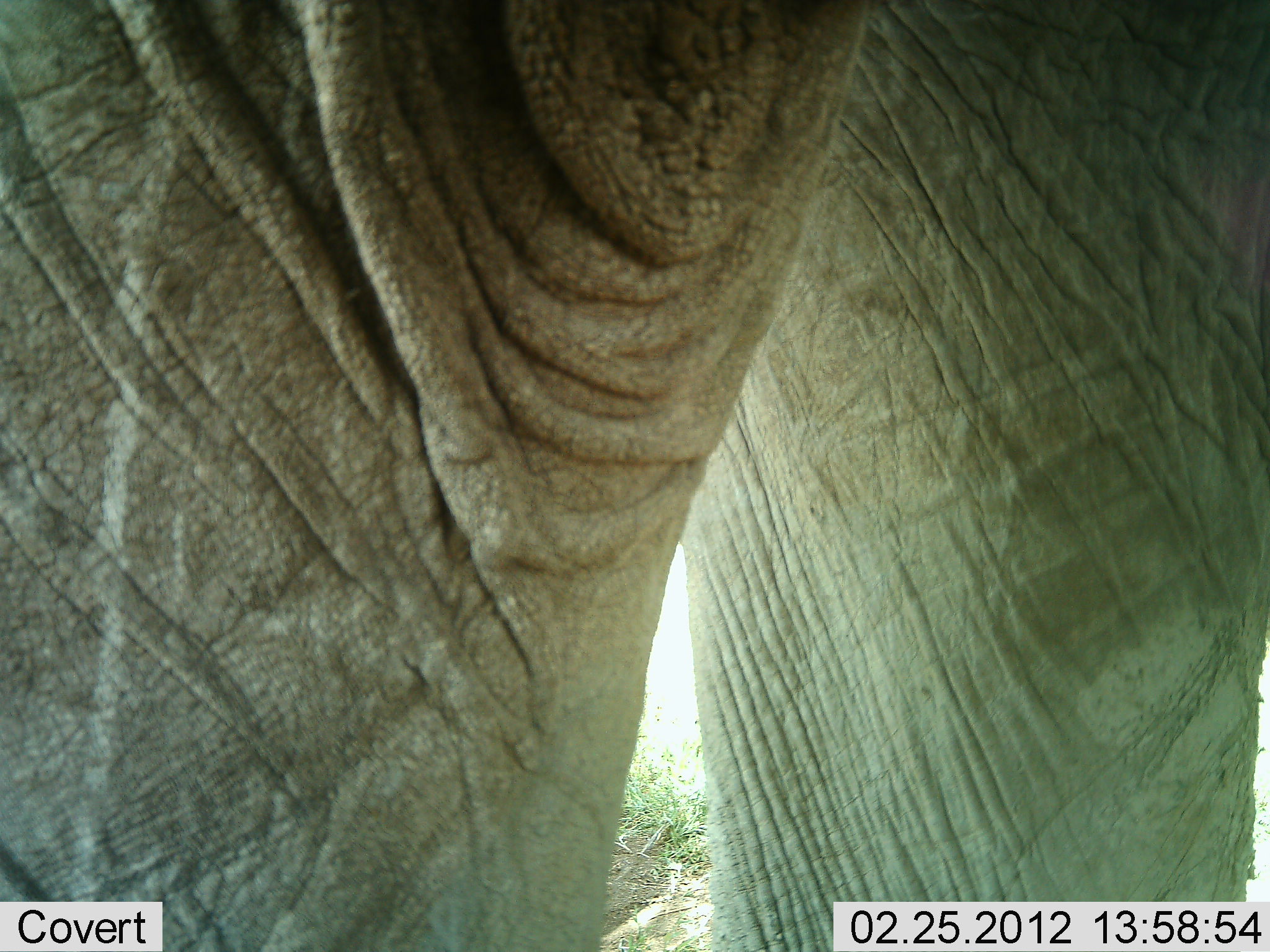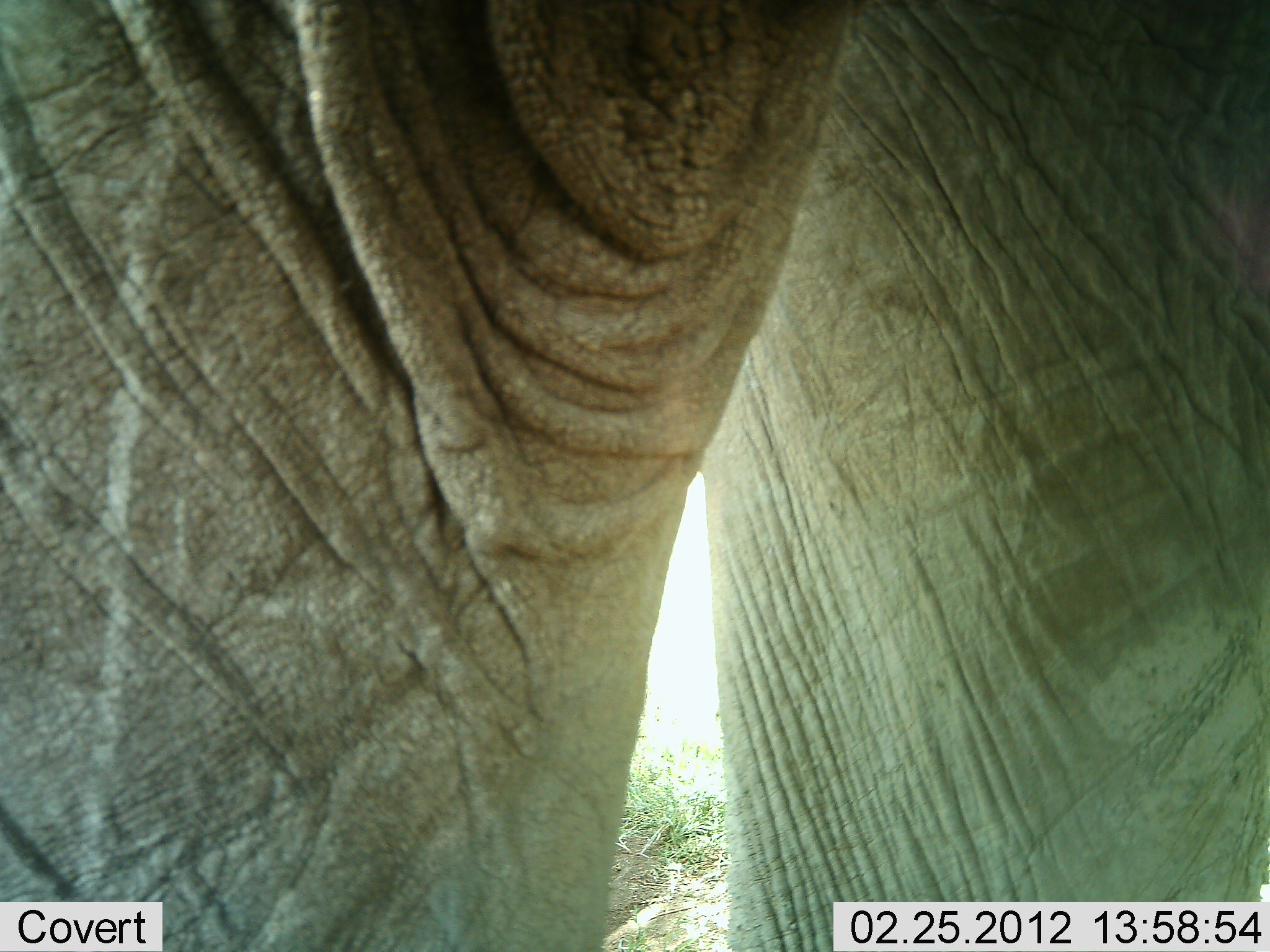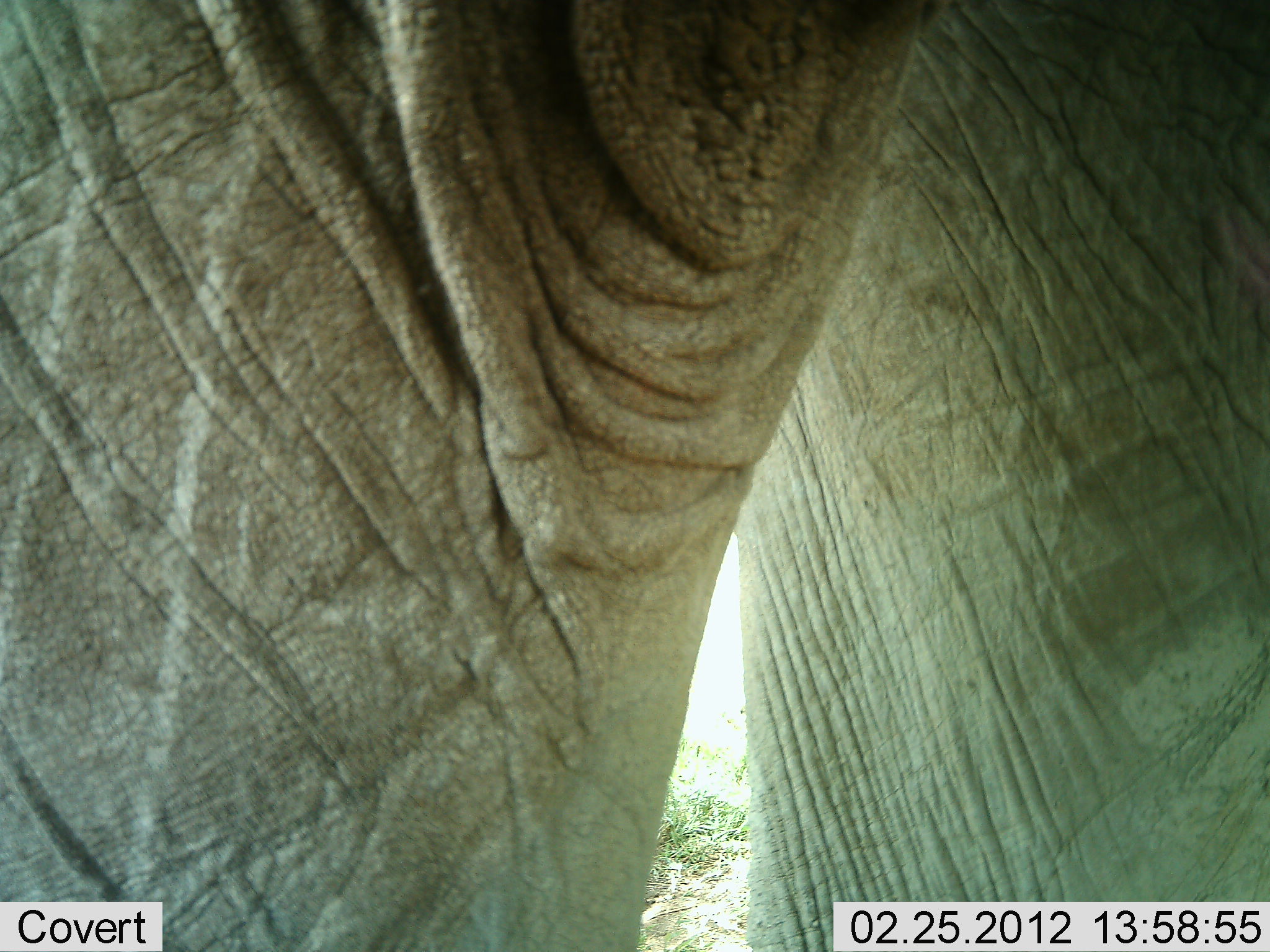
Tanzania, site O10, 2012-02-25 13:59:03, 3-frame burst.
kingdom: Animalia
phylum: Chordata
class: Mammalia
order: Proboscidea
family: Elephantidae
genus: Loxodonta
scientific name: Loxodonta africana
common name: african bush elephant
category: elephant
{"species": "elephant (african bush elephant) (Loxodonta africana)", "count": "1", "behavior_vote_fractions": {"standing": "89%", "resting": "0%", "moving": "11%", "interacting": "0%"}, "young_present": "0%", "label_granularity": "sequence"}